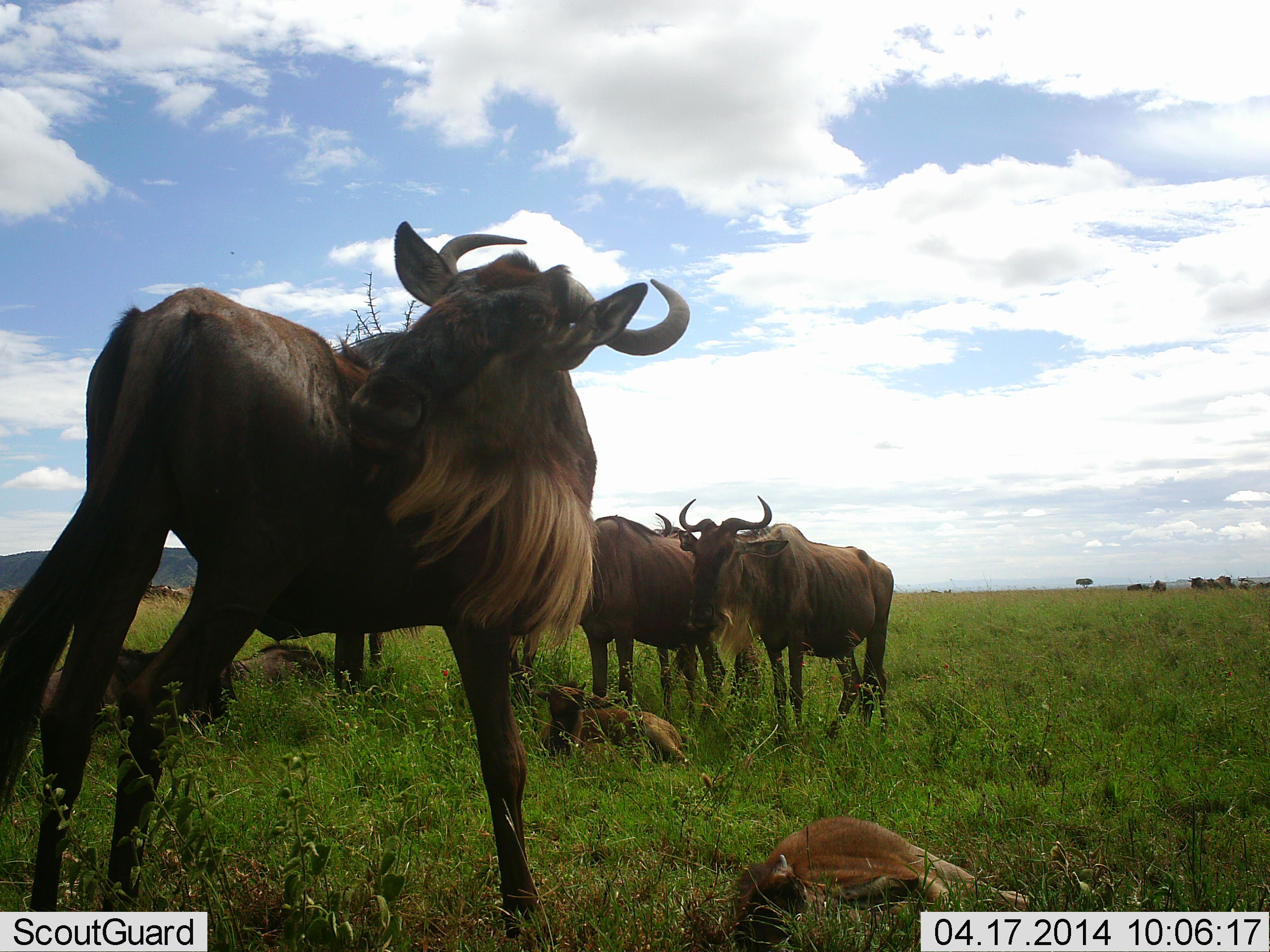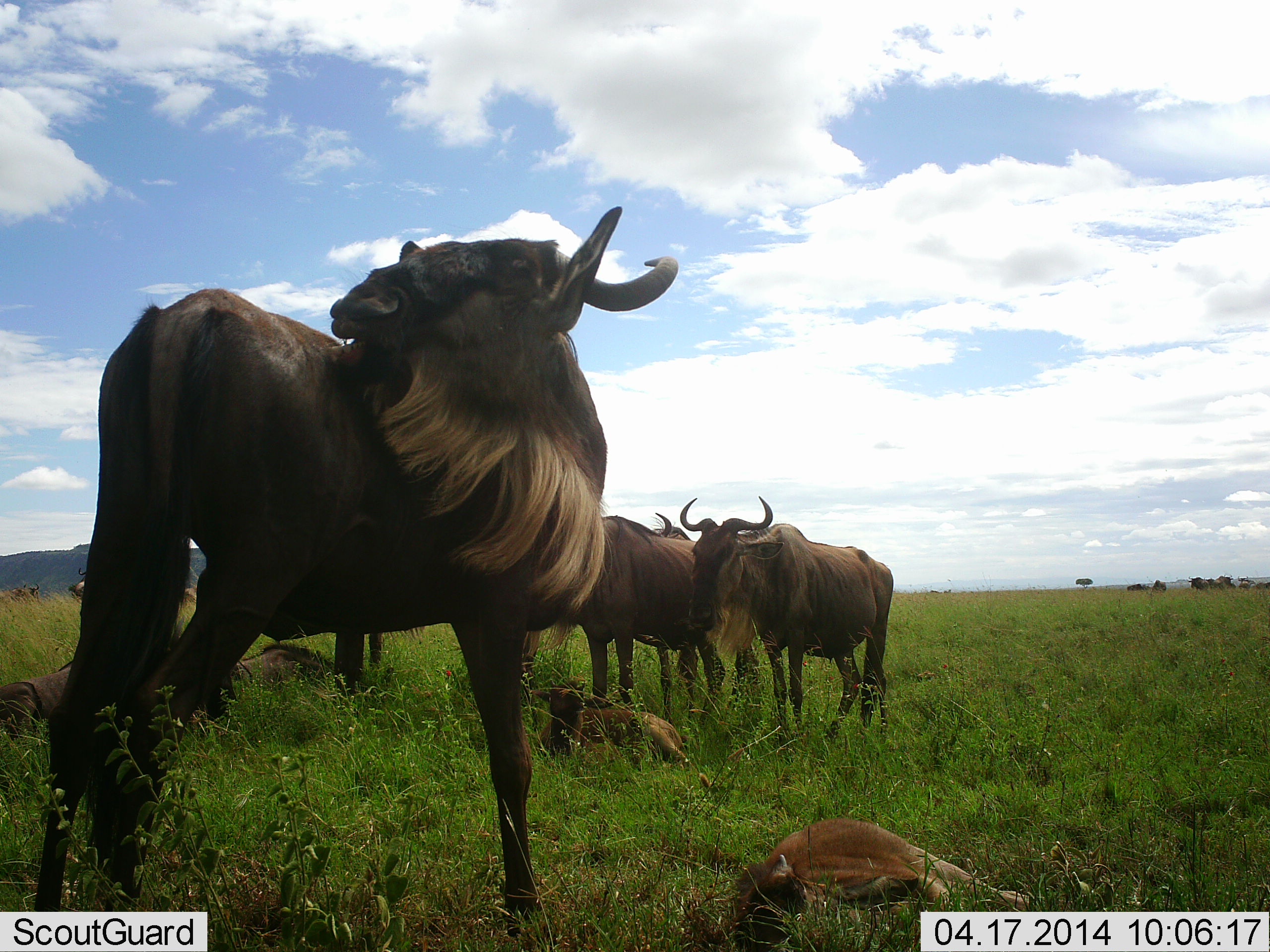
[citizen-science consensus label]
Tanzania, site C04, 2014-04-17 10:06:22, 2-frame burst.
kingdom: Animalia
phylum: Chordata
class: Mammalia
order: Artiodactyla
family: Bovidae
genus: Connochaetes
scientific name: Connochaetes taurinus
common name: blue wildebeest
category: wildebeest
Wildebeest (blue wildebeest) (Connochaetes taurinus), count 10. Behavior (volunteer vote fractions): standing 80%, resting 80%, moving 0%, interacting 20%. Young present (vote fraction): 80%. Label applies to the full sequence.